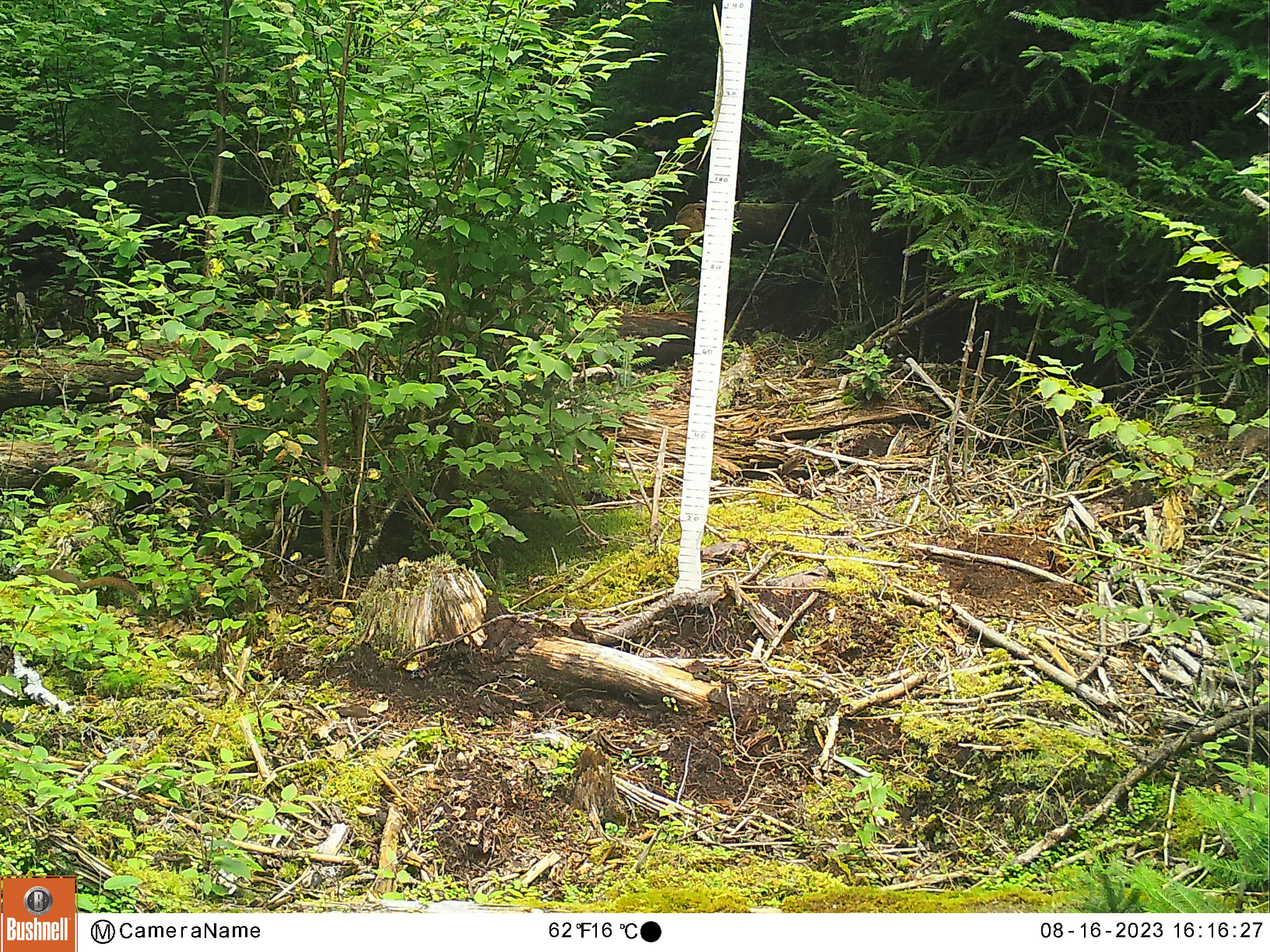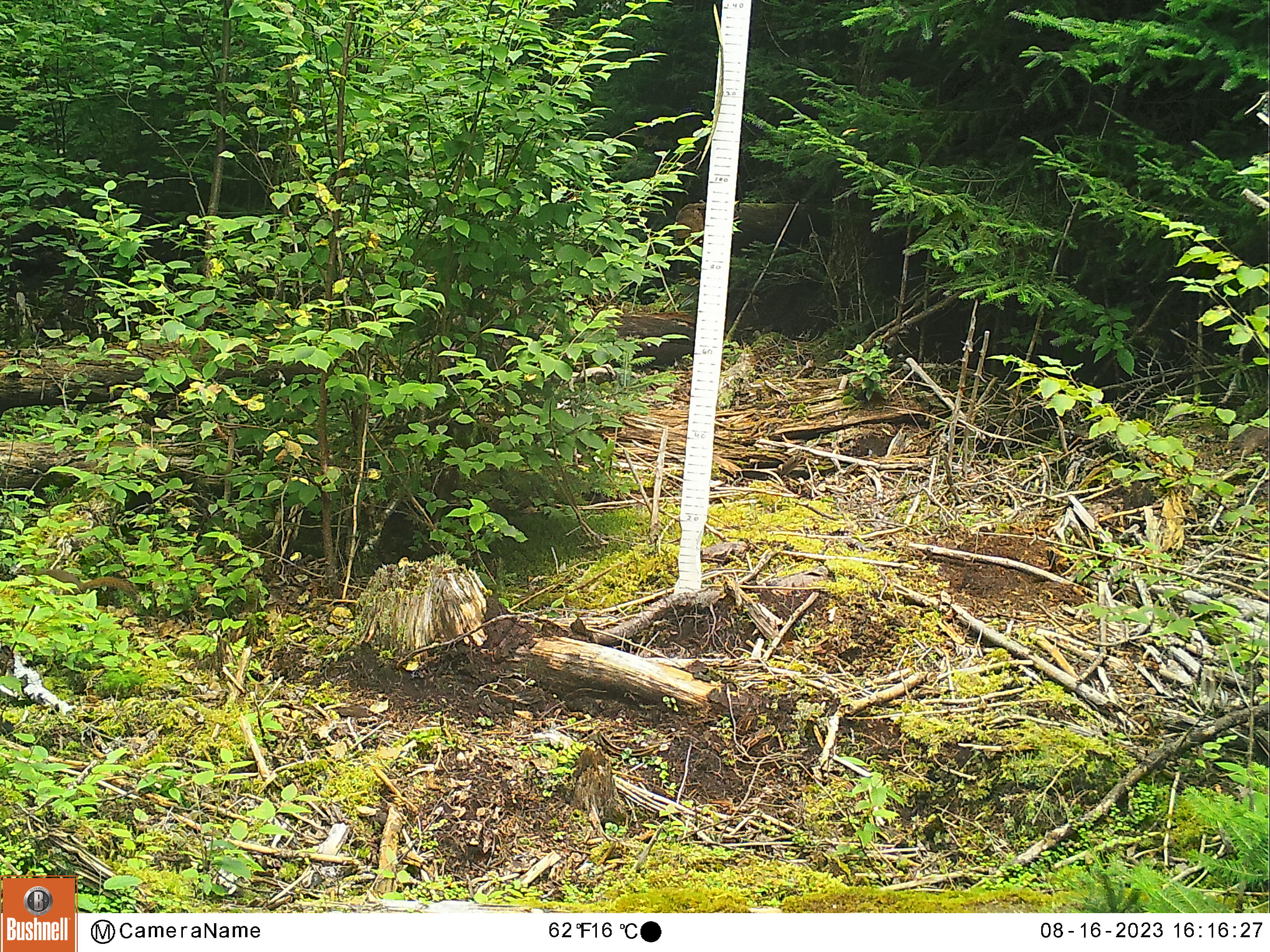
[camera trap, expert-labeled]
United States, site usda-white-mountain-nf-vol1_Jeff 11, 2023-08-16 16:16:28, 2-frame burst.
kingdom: Animalia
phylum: Chordata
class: Mammalia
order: Rodentia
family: Sciuridae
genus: Tamiasciurus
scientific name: Tamiasciurus hudsonicus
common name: red squirrel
Red squirrel (Tamiasciurus hudsonicus).